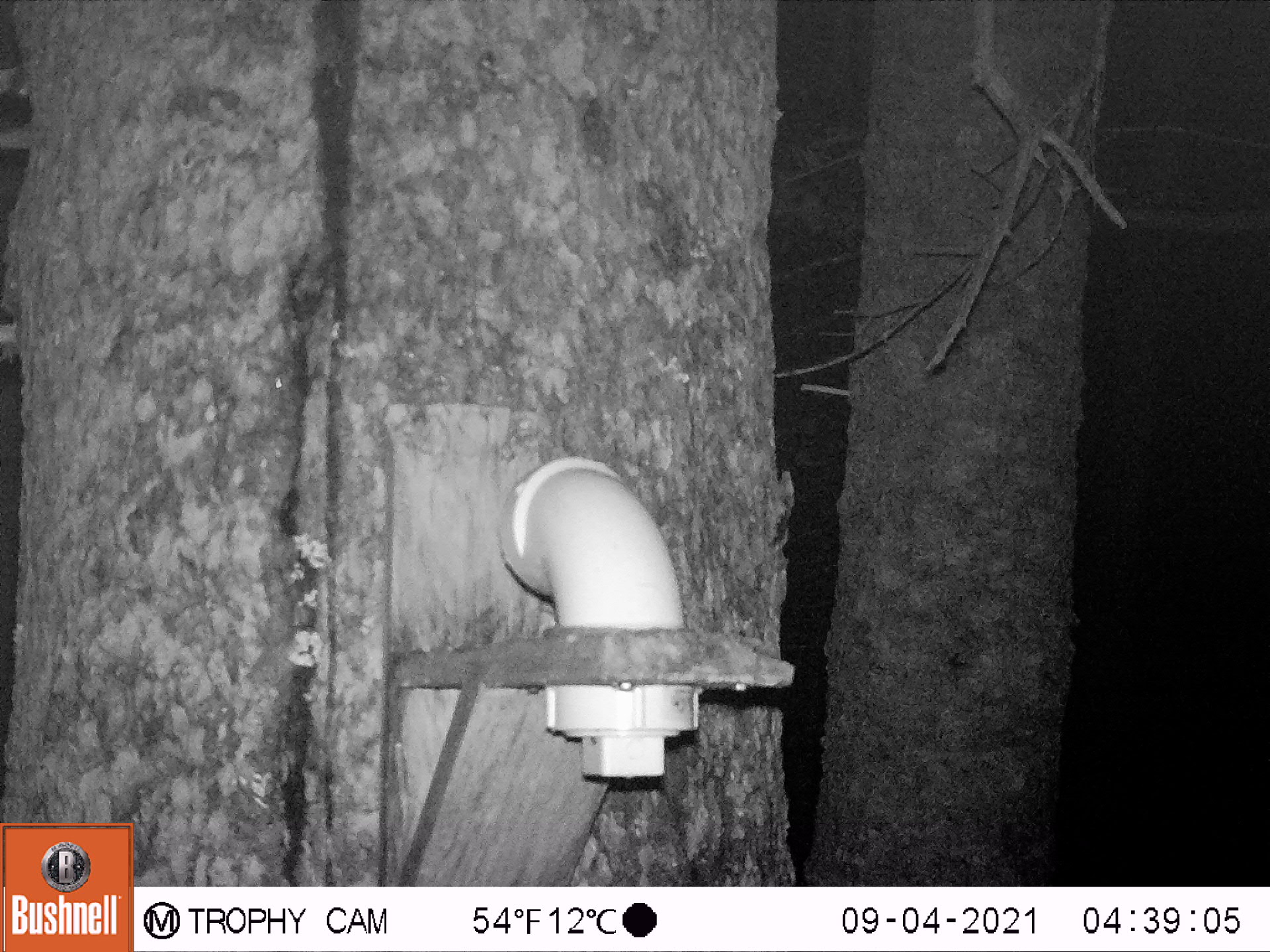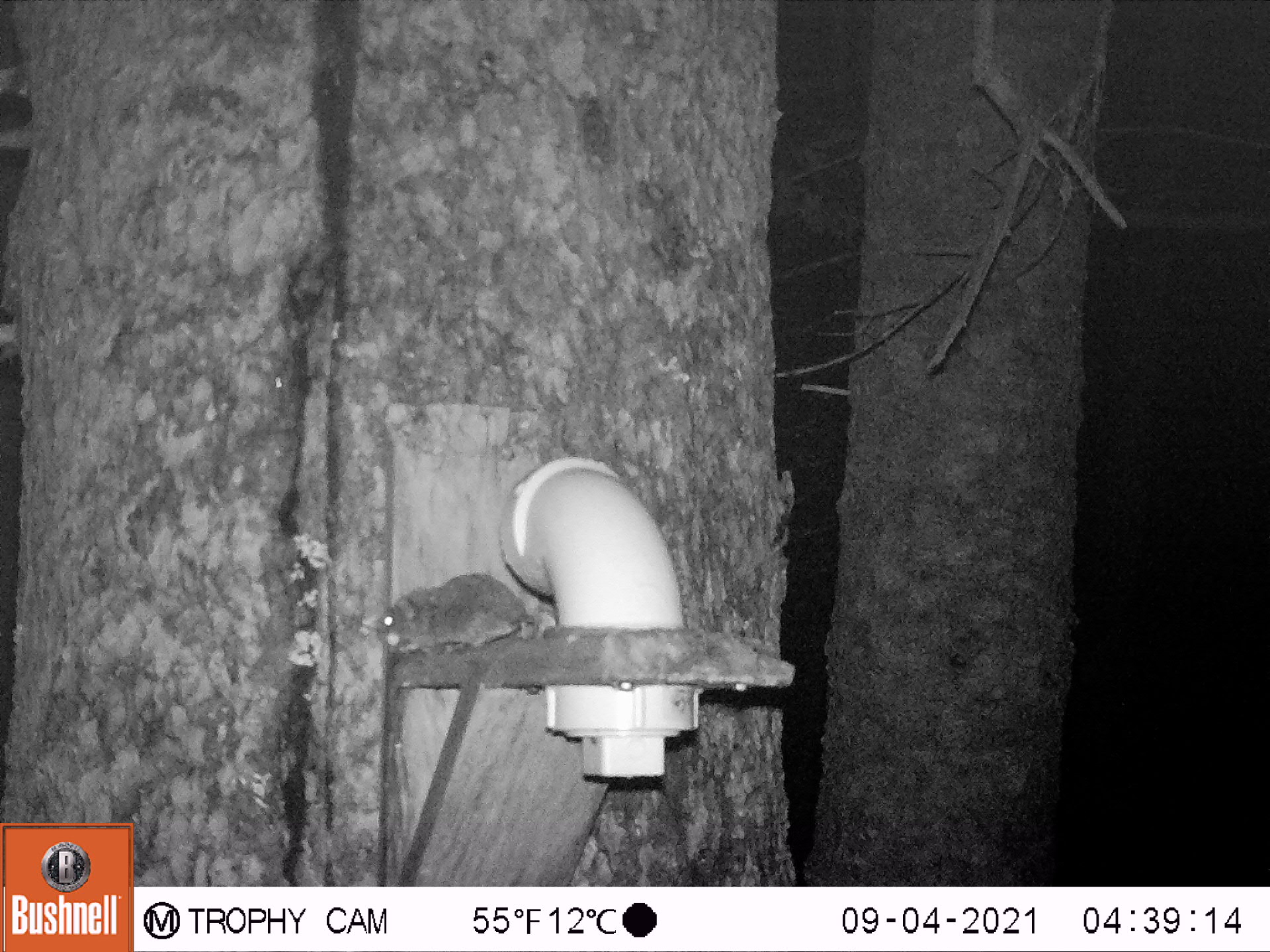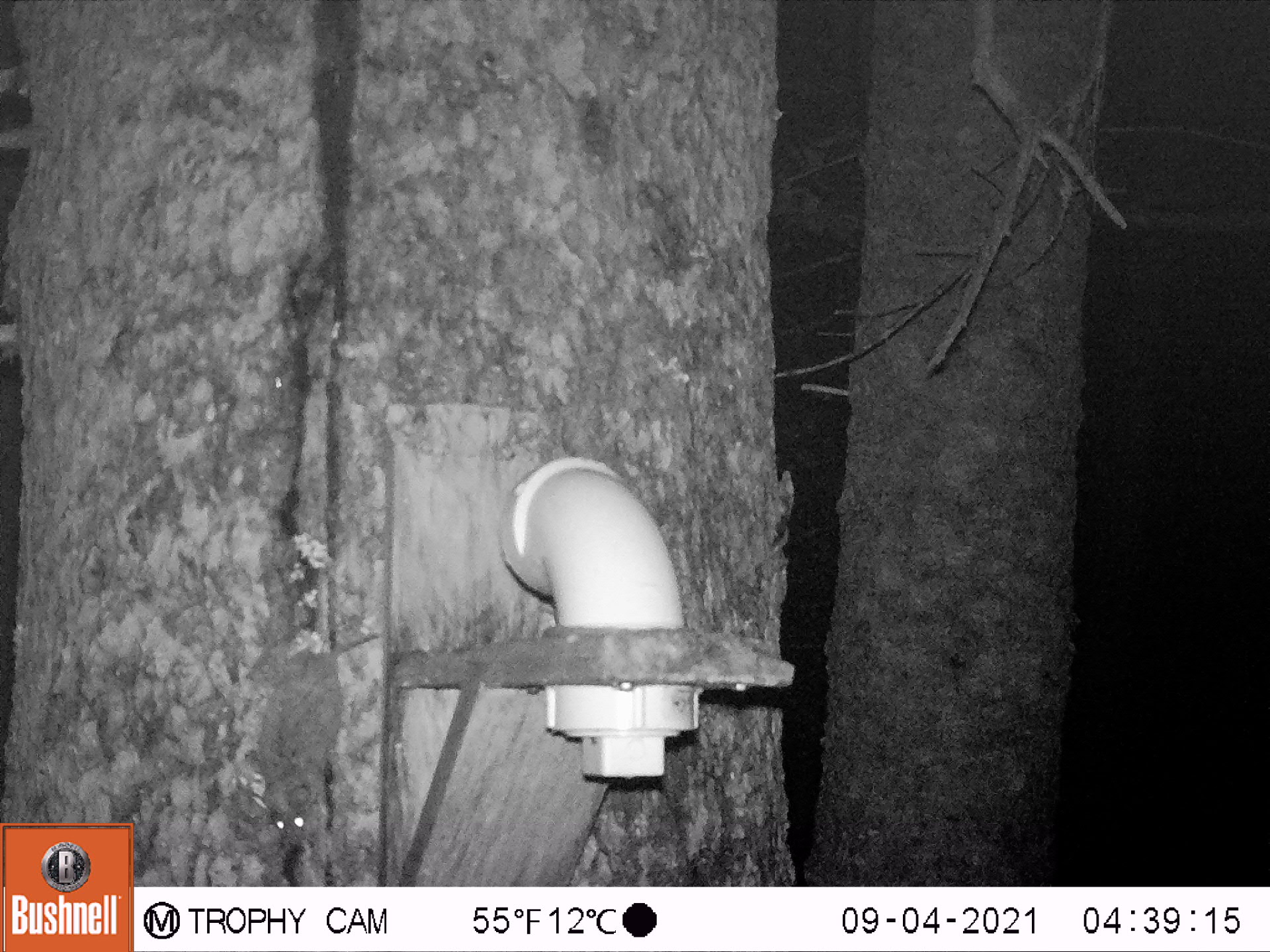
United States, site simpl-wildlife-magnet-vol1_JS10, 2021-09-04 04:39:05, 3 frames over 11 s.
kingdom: Animalia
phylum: Chordata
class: Mammalia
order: Rodentia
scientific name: Rodentia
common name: mouse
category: mouse sp.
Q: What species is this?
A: Mouse sp. (mouse) (Rodentia).